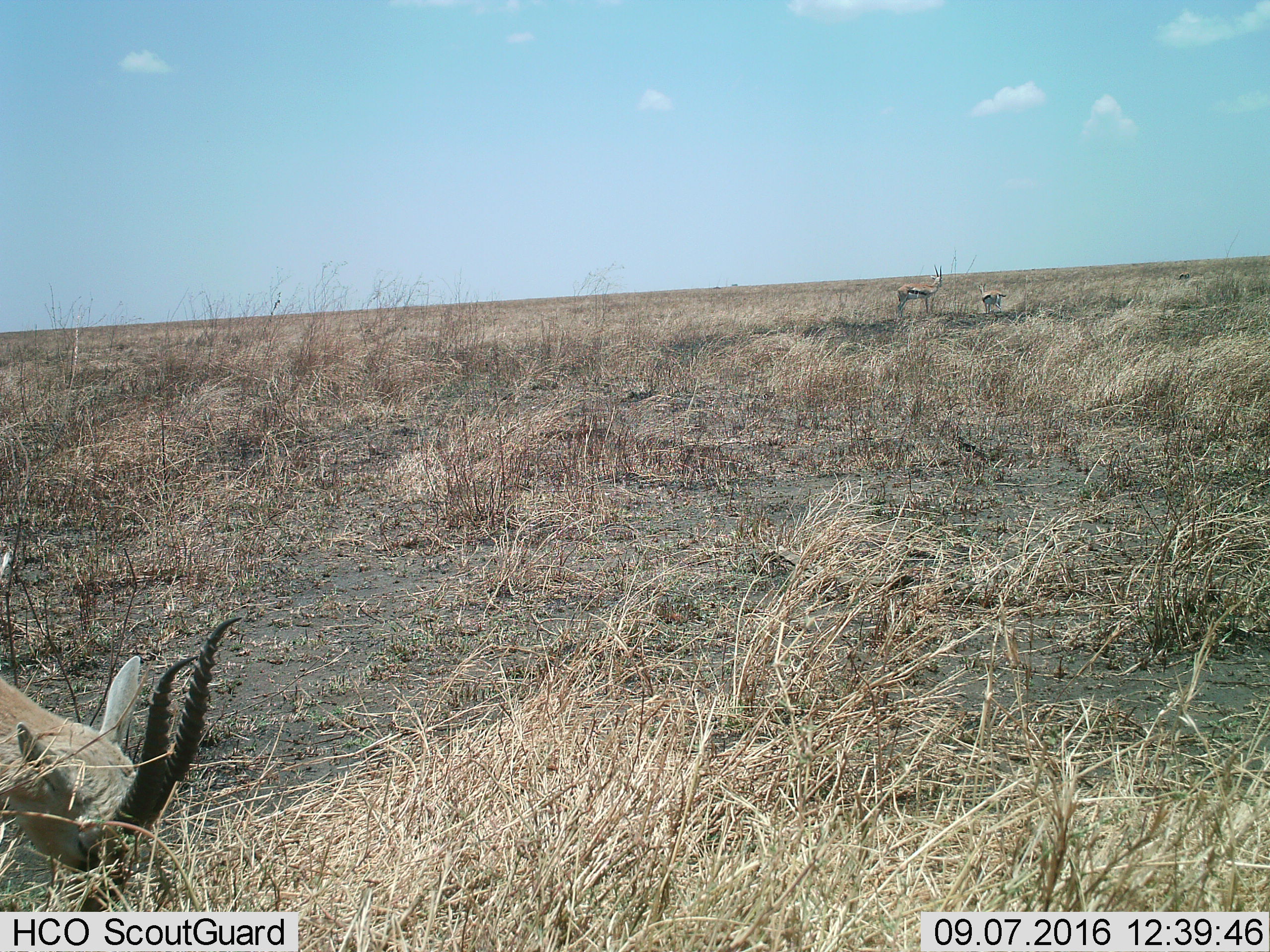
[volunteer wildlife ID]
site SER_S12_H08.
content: unidentified animal